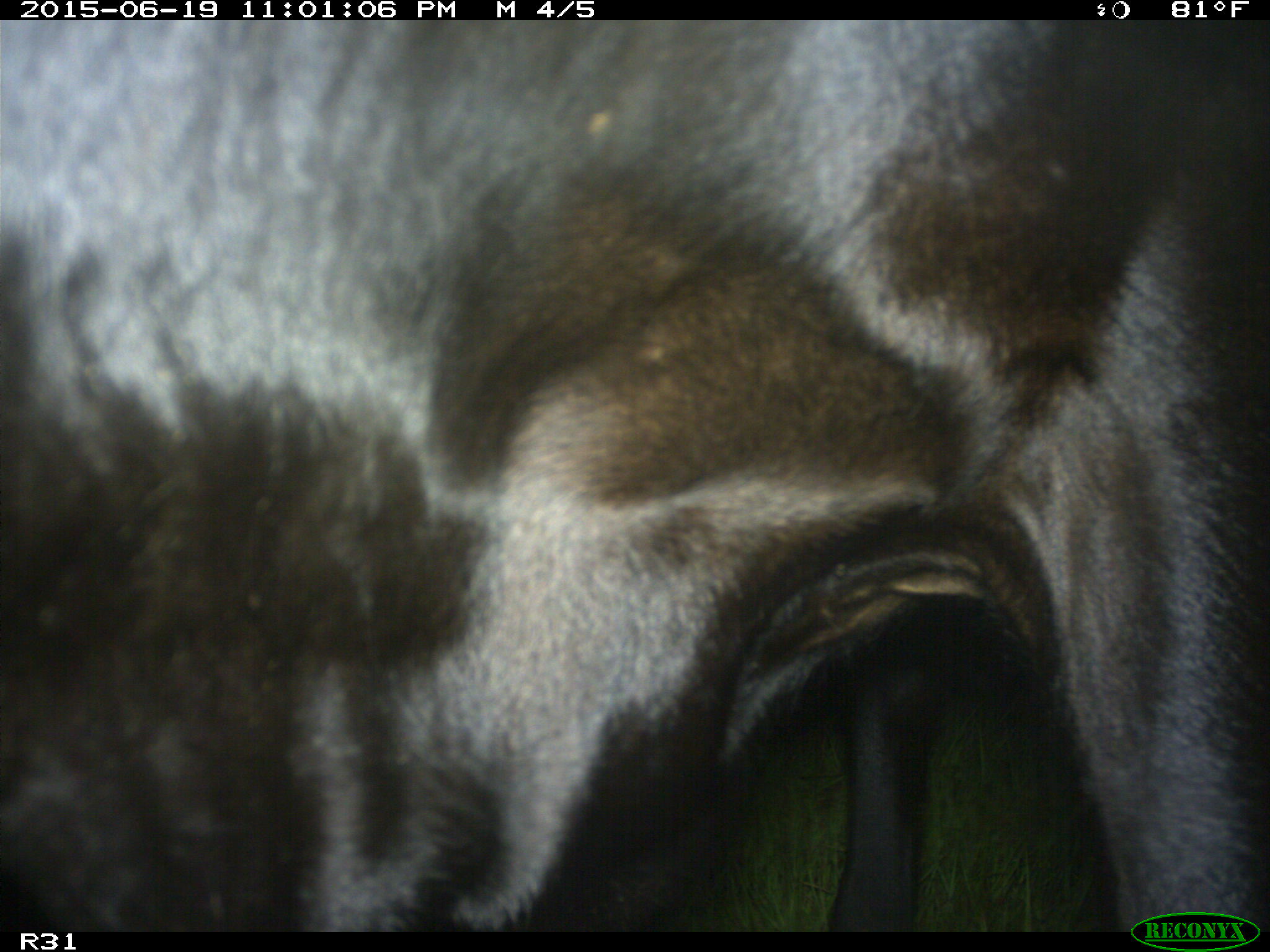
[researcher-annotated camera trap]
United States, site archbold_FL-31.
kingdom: Animalia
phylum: Chordata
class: Mammalia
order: Artiodactyla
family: Bovidae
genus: Bos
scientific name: Bos taurus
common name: domestic cow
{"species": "Bos taurus (domestic cow)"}